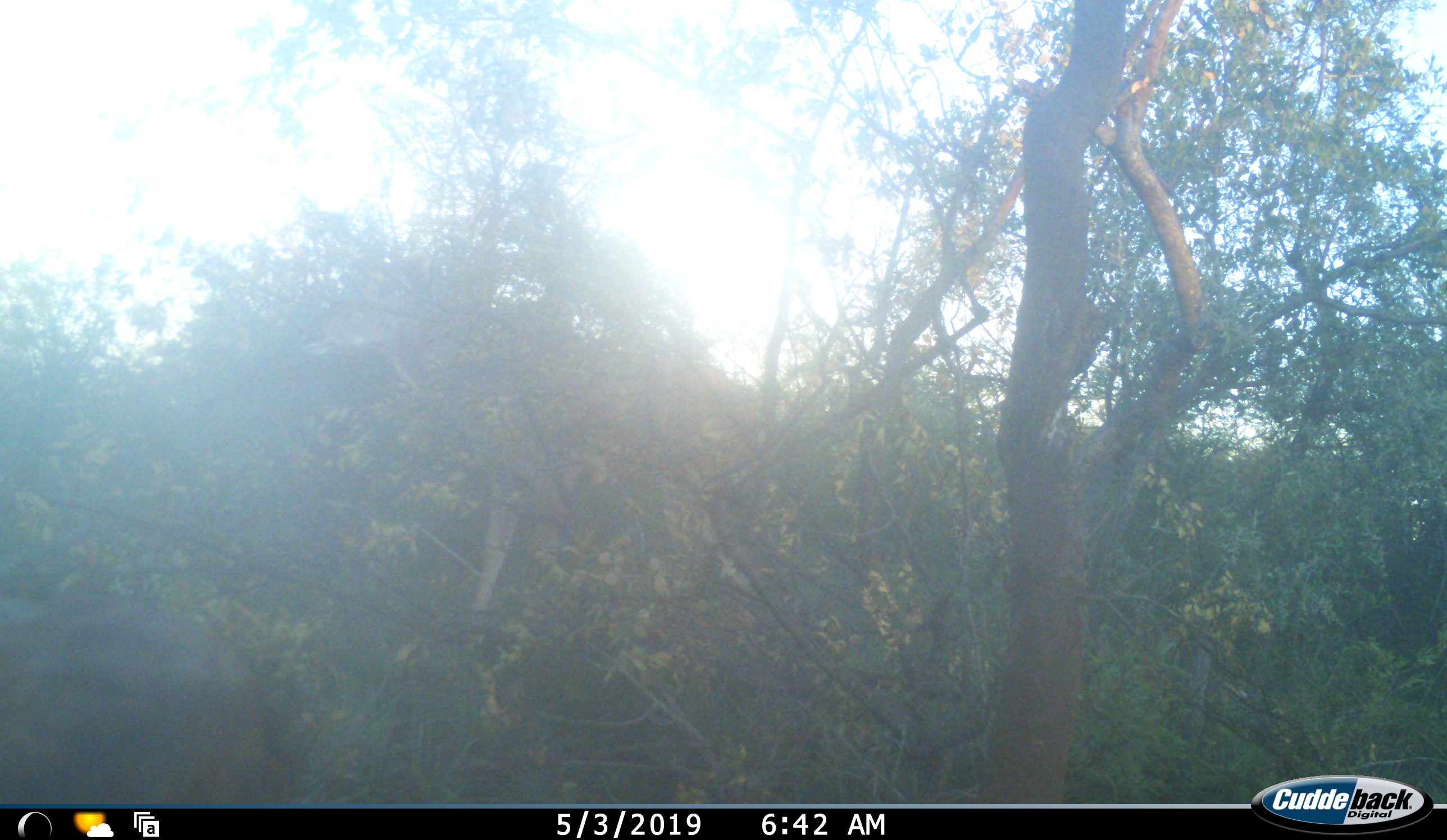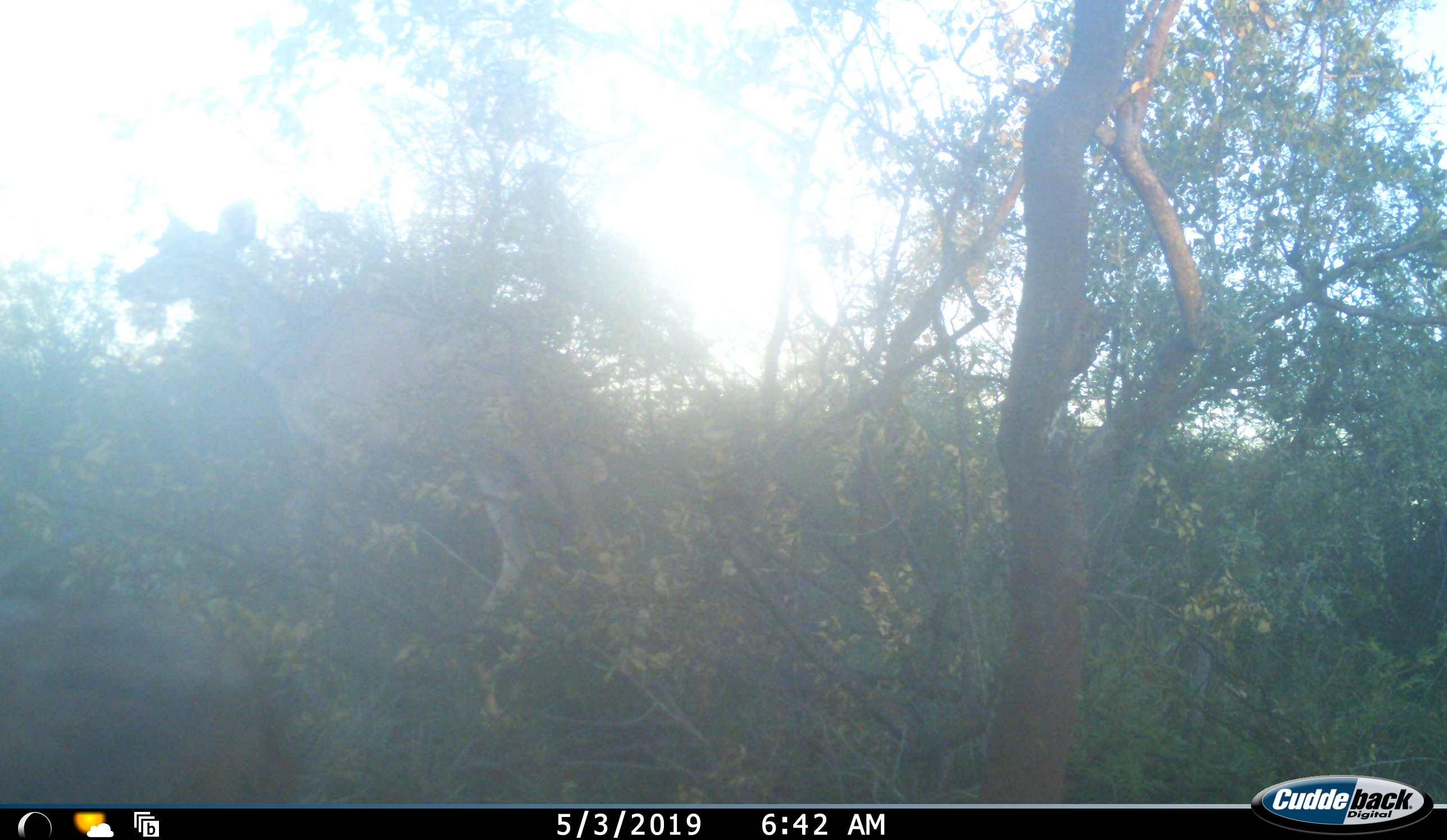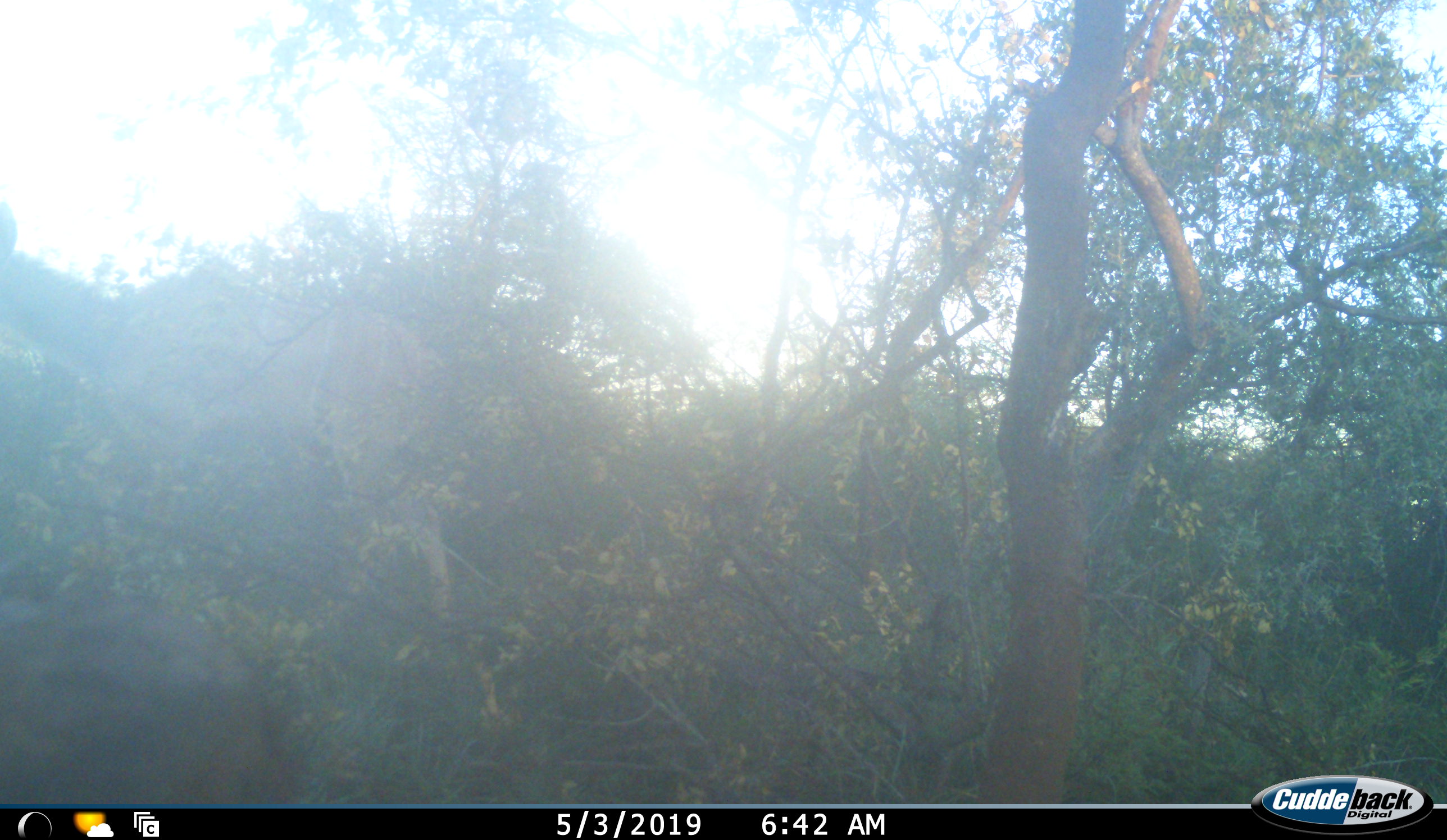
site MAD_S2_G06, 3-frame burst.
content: unidentified animal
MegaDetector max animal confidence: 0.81